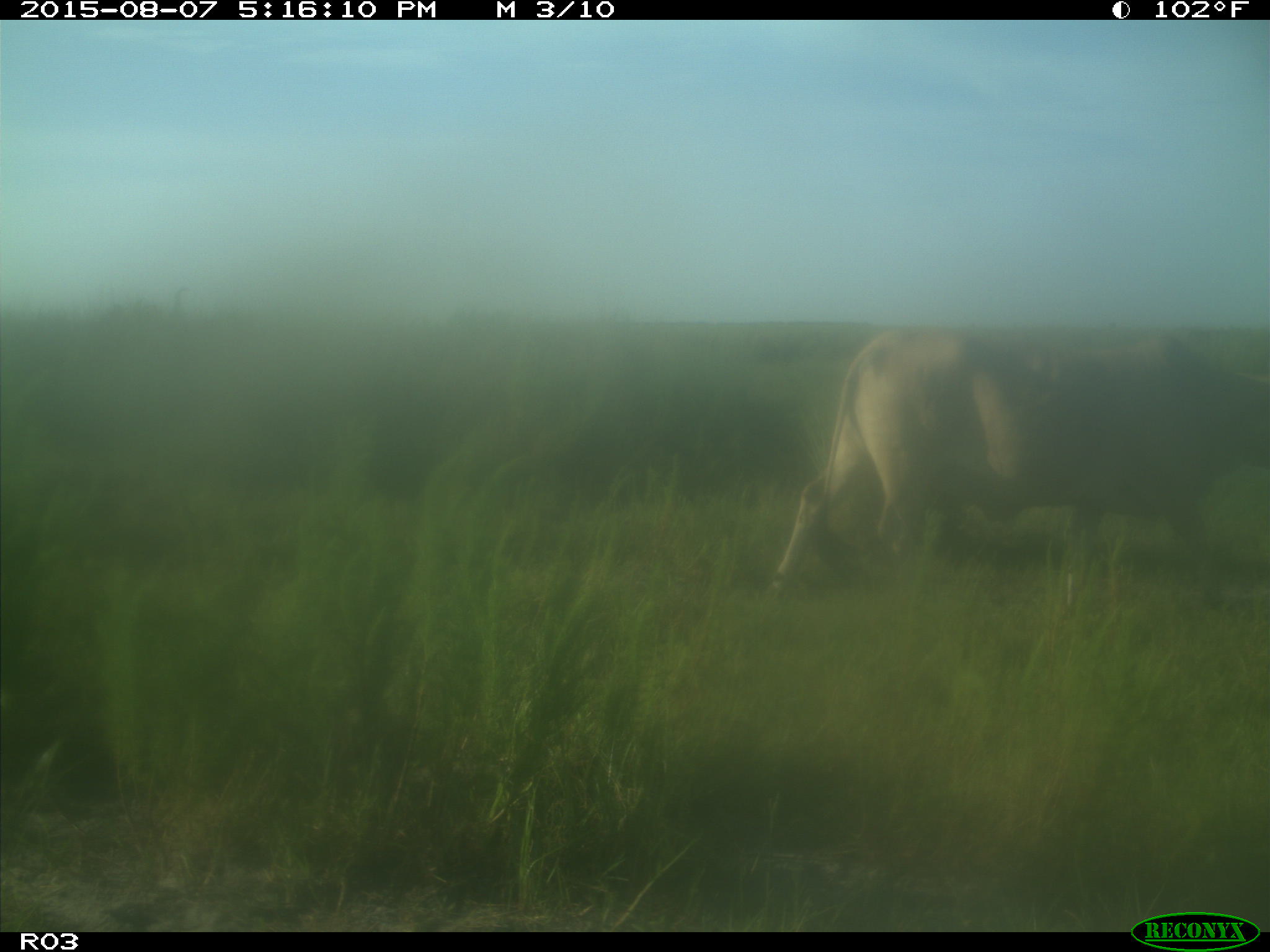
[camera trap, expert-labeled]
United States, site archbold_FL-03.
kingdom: Animalia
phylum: Chordata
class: Mammalia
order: Artiodactyla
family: Bovidae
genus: Bos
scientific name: Bos taurus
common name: domestic cow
Bos taurus (domestic cow).